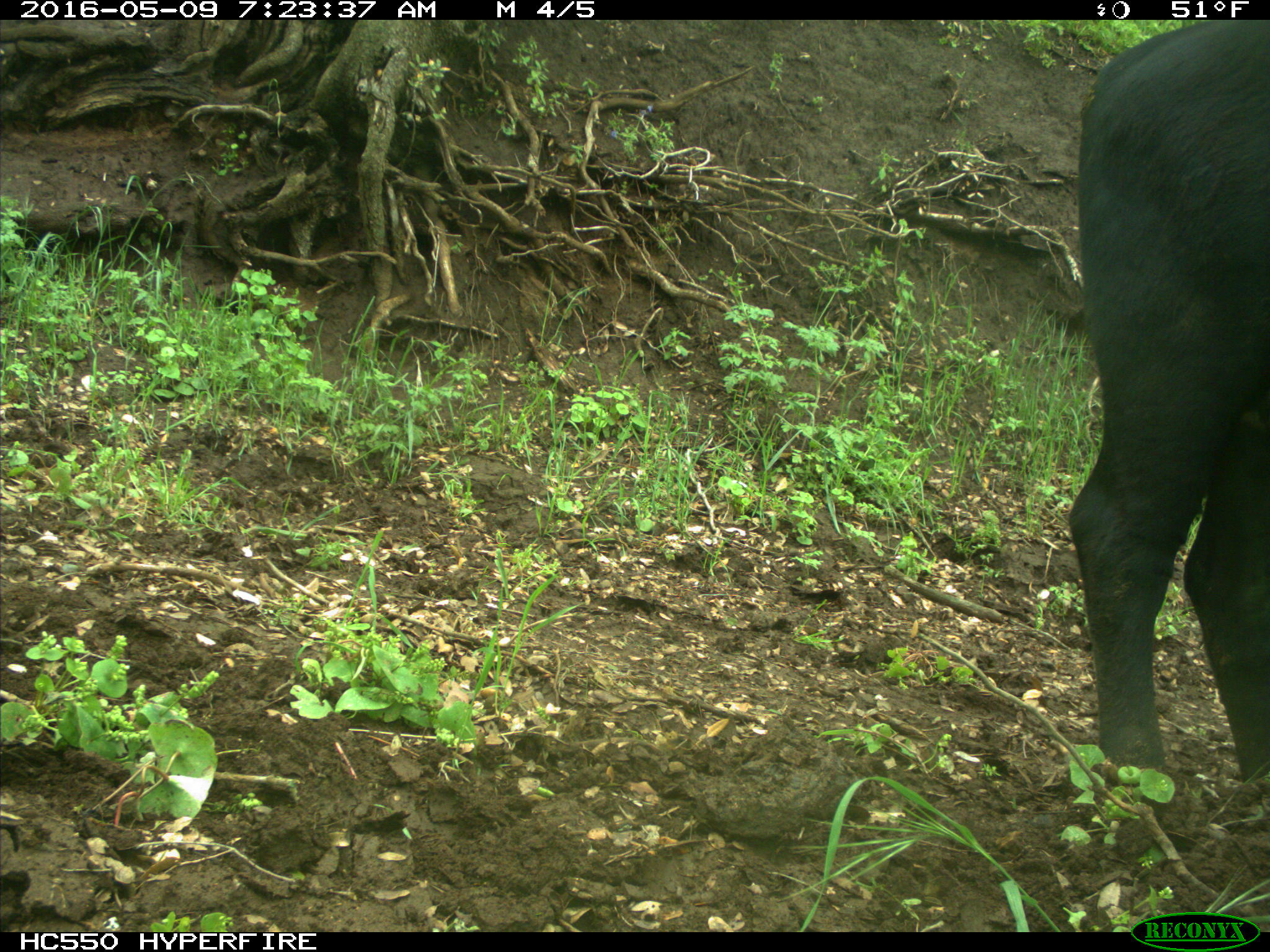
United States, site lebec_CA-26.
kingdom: Animalia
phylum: Chordata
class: Mammalia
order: Artiodactyla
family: Bovidae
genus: Bos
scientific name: Bos taurus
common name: domestic cow